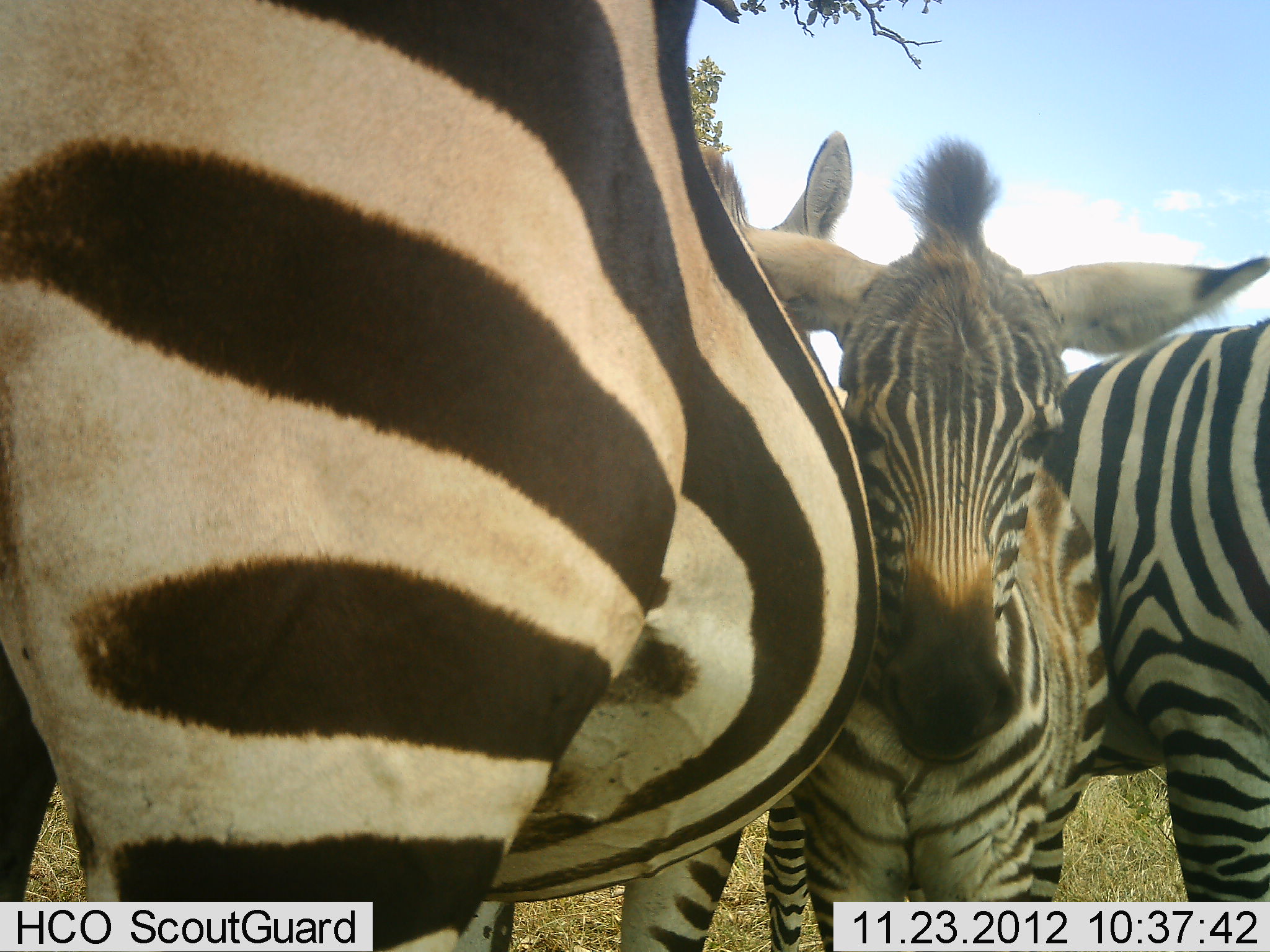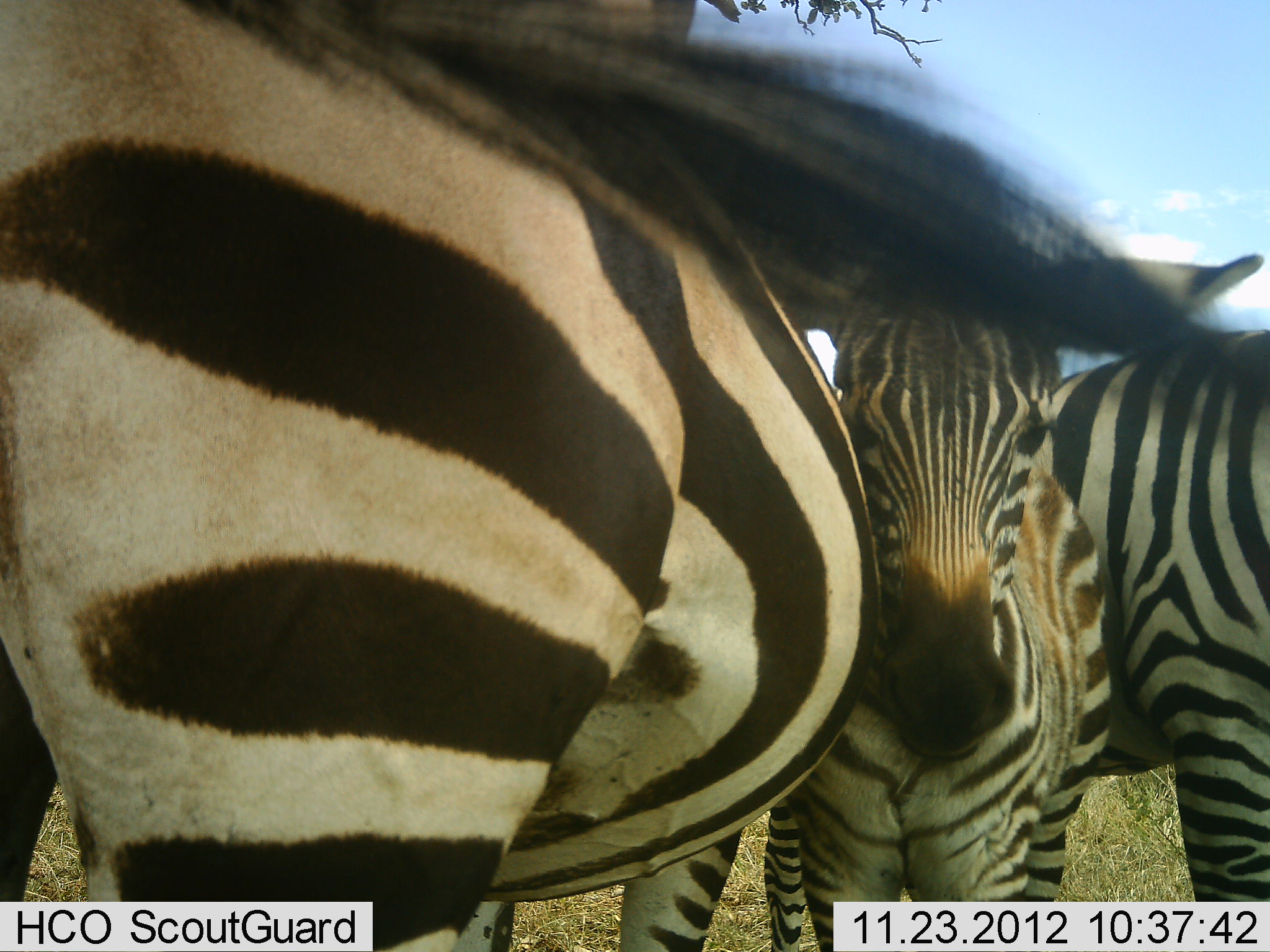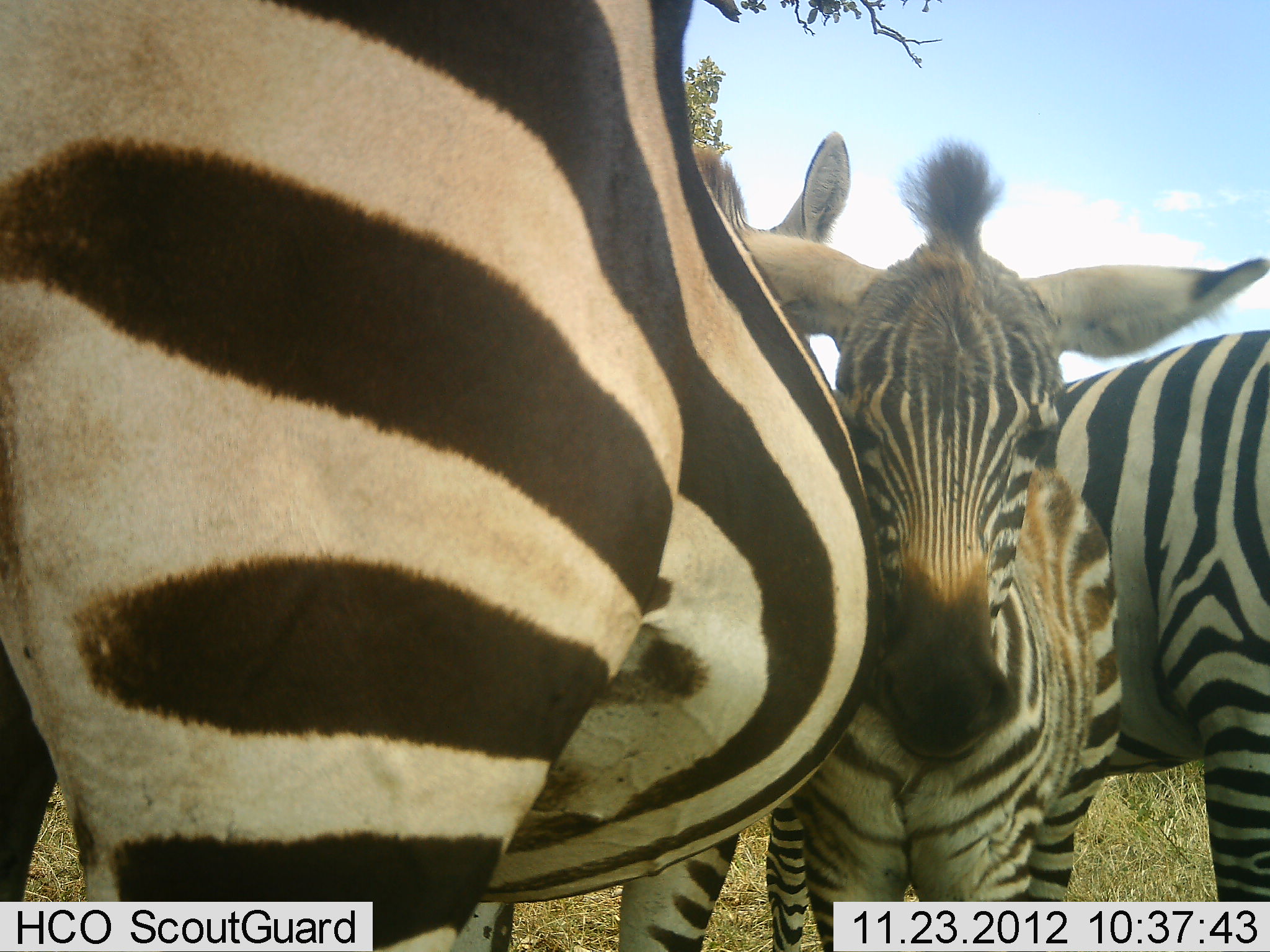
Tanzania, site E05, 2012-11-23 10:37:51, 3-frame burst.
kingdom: Animalia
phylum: Chordata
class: Mammalia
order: Perissodactyla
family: Equidae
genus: Equus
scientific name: Equus quagga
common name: plains zebra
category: zebra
Zebra (plains zebra) (Equus quagga), count 3. Behavior (volunteer vote fractions): standing 100%, resting 0%, moving 0%, interacting 10%. Young present (vote fraction): 30%. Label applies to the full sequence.